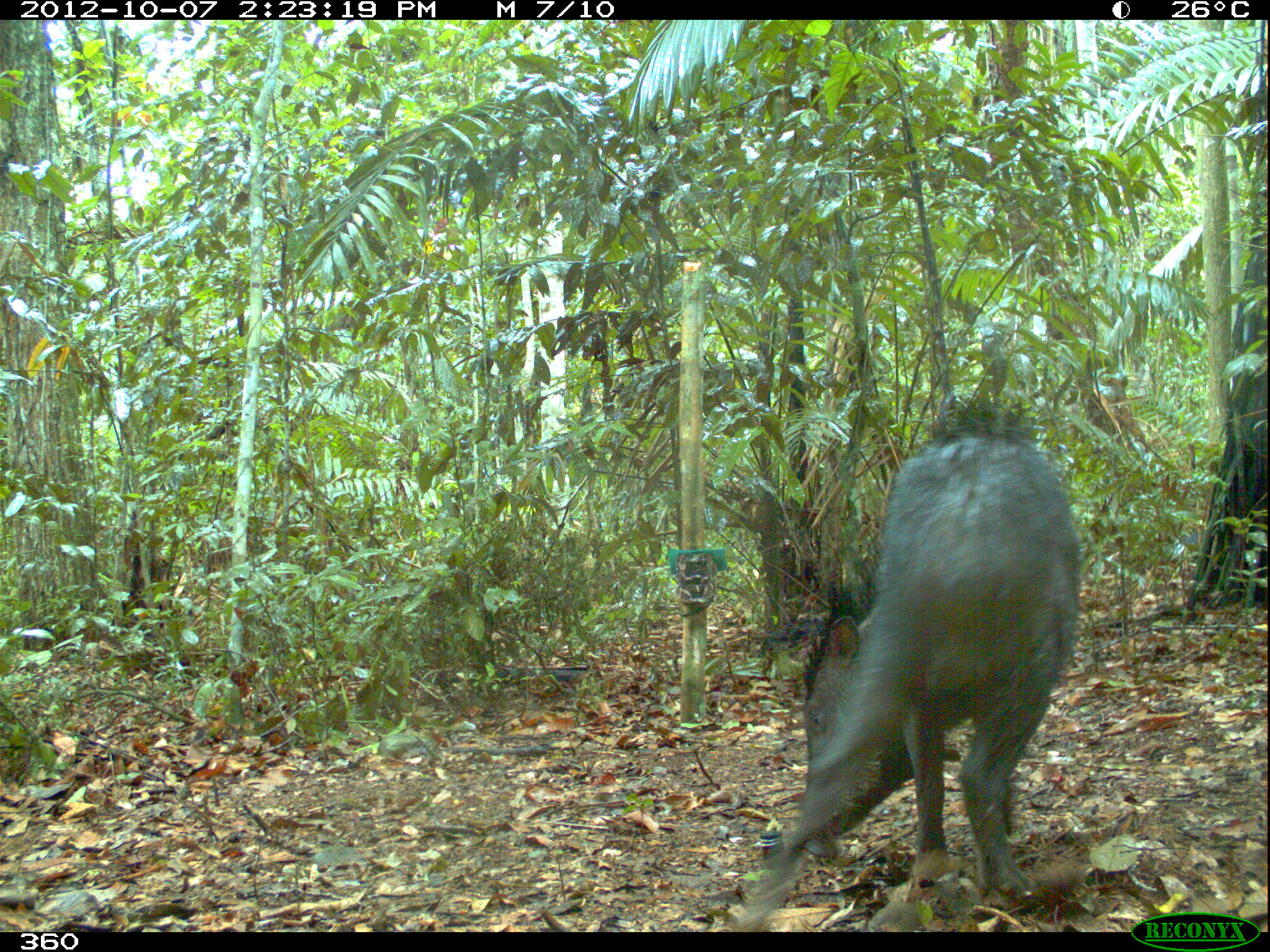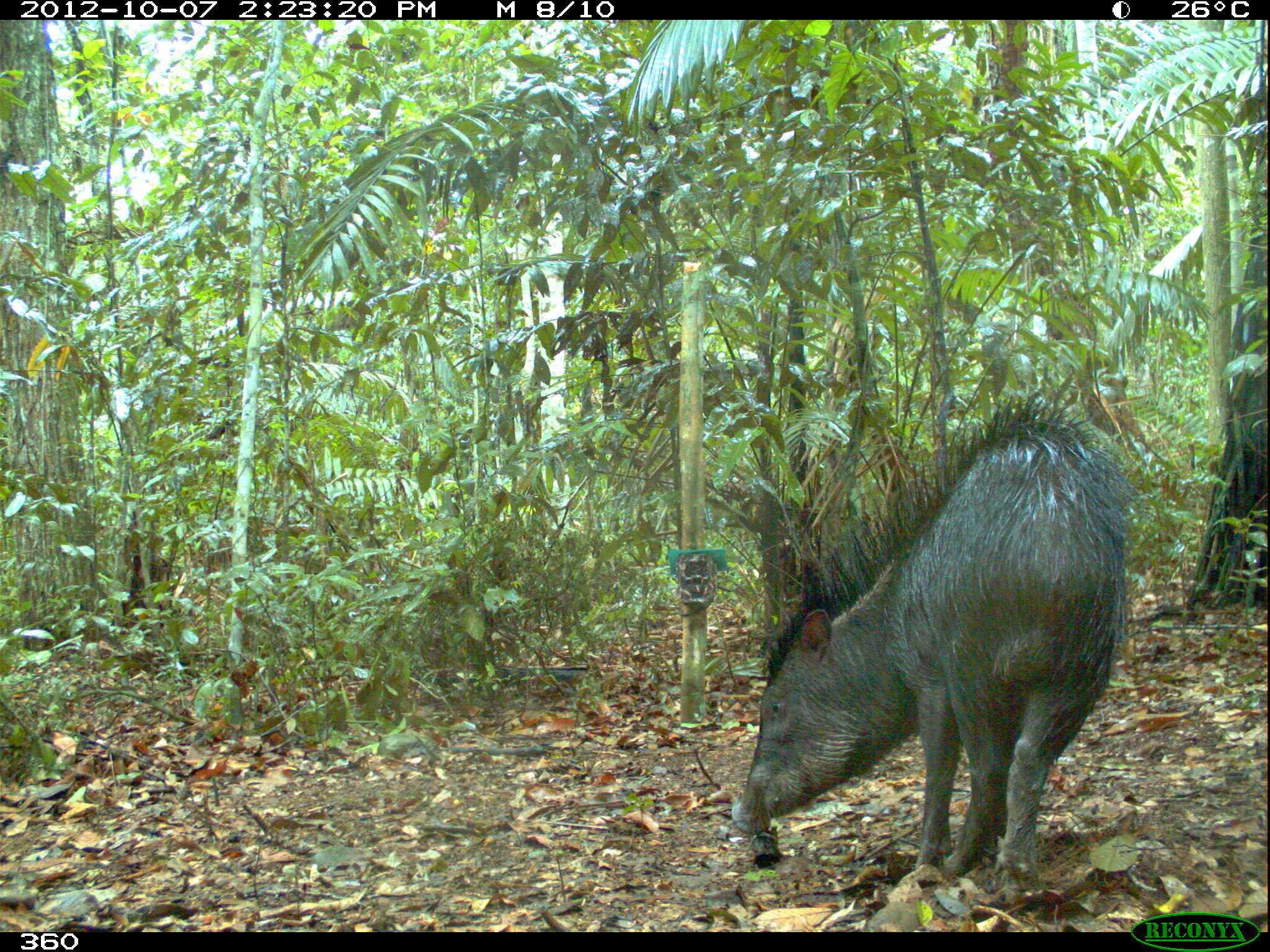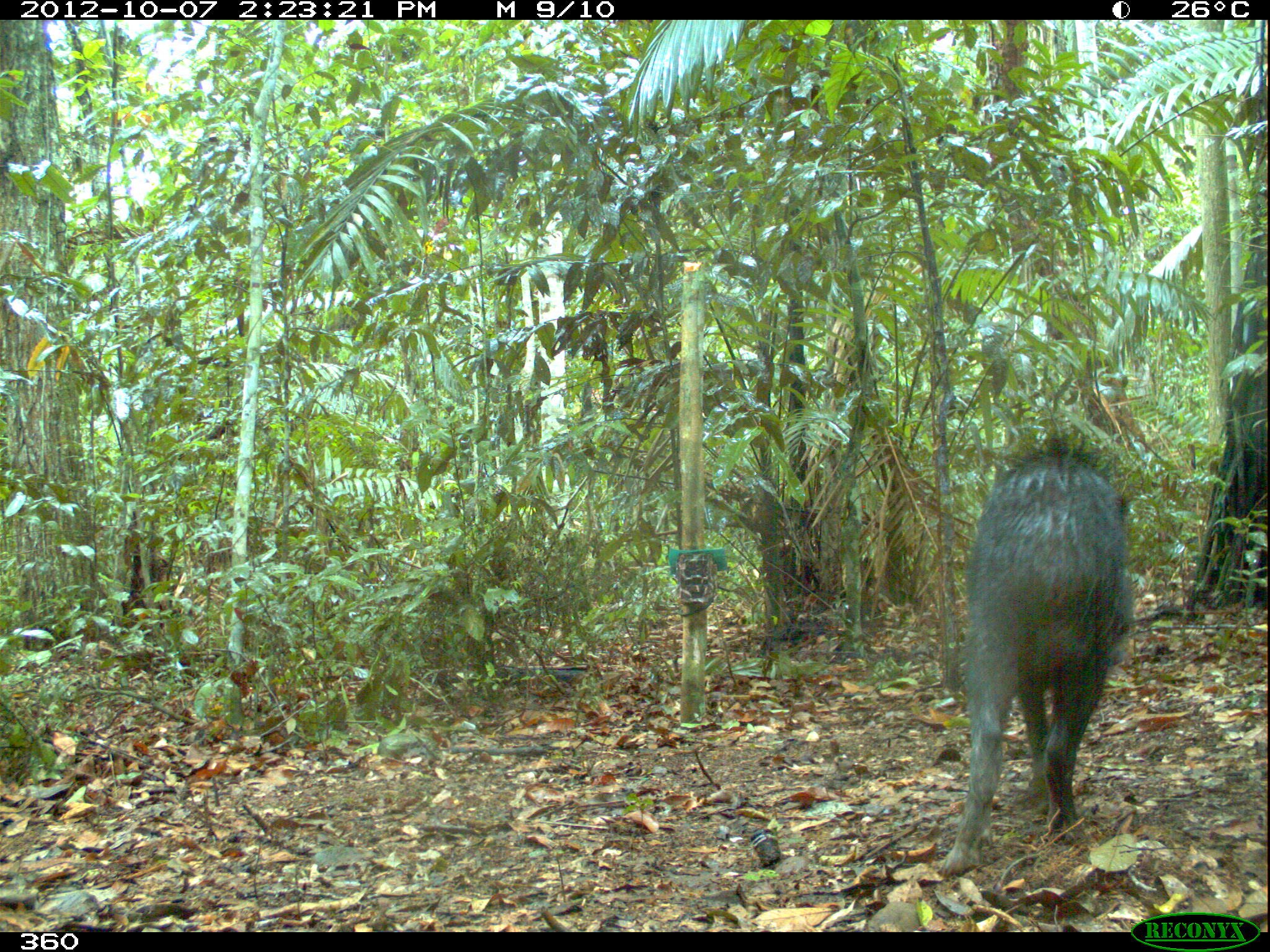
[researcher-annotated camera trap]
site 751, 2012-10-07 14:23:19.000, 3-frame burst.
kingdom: Animalia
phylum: Chordata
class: Mammalia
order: Artiodactyla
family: Tayassuidae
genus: Tayassu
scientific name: Tayassu pecari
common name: white-lipped peccary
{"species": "Tayassu pecari (white-lipped peccary)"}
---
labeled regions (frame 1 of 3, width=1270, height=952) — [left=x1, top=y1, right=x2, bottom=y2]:
tayassu pecari: [left=724, top=383, right=1086, bottom=929]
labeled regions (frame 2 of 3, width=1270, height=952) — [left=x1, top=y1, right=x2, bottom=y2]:
tayassu pecari: [left=730, top=390, right=1139, bottom=902]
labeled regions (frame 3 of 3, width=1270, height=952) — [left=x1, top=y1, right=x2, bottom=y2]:
tayassu pecari: [left=937, top=431, right=1133, bottom=877]